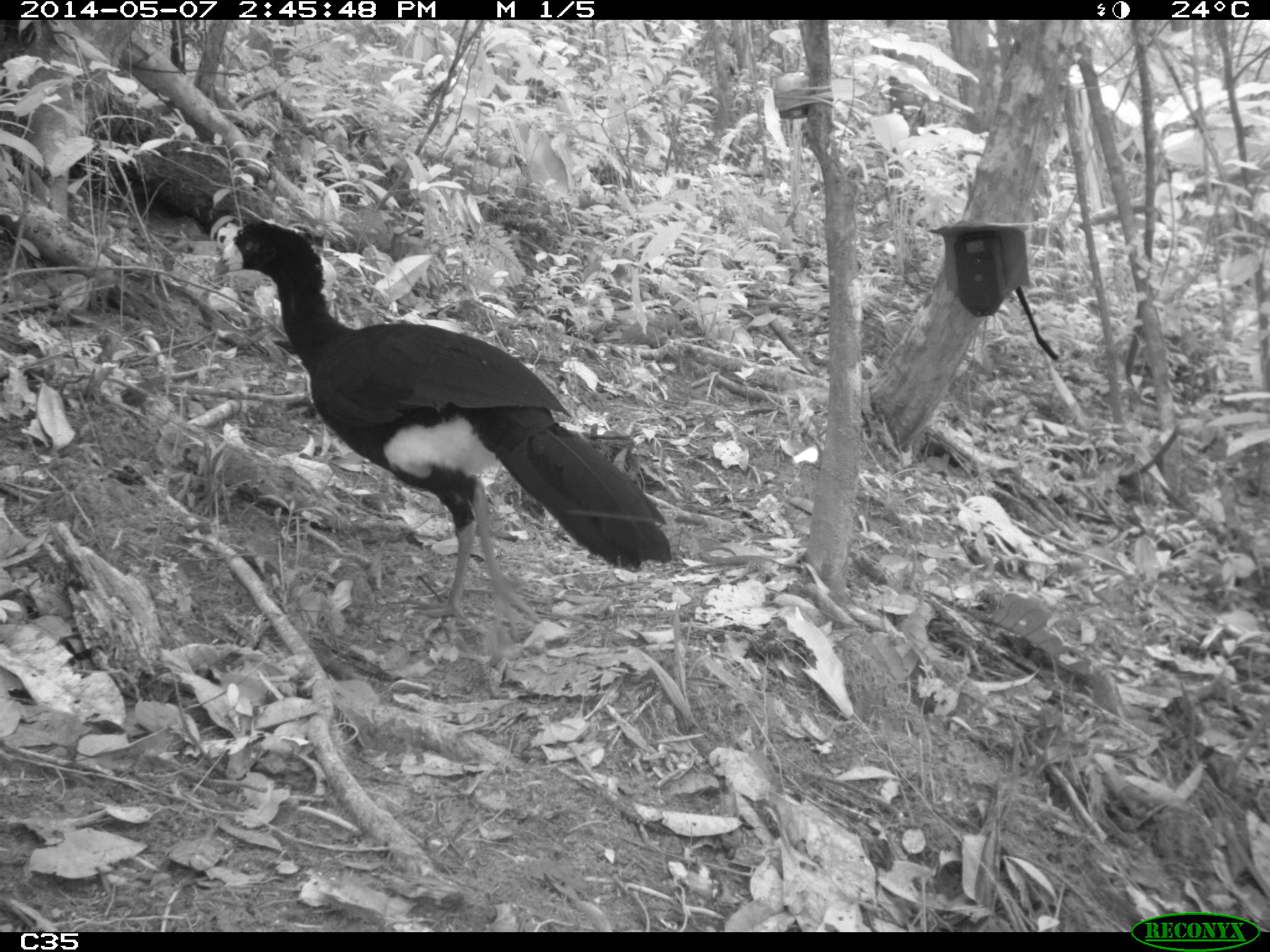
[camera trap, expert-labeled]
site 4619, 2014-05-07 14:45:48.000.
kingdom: Animalia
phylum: Chordata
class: Aves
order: Galliformes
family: Cracidae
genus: Crax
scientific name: Crax alector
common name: black curassow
Crax alector (black curassow), count 1, age adult.